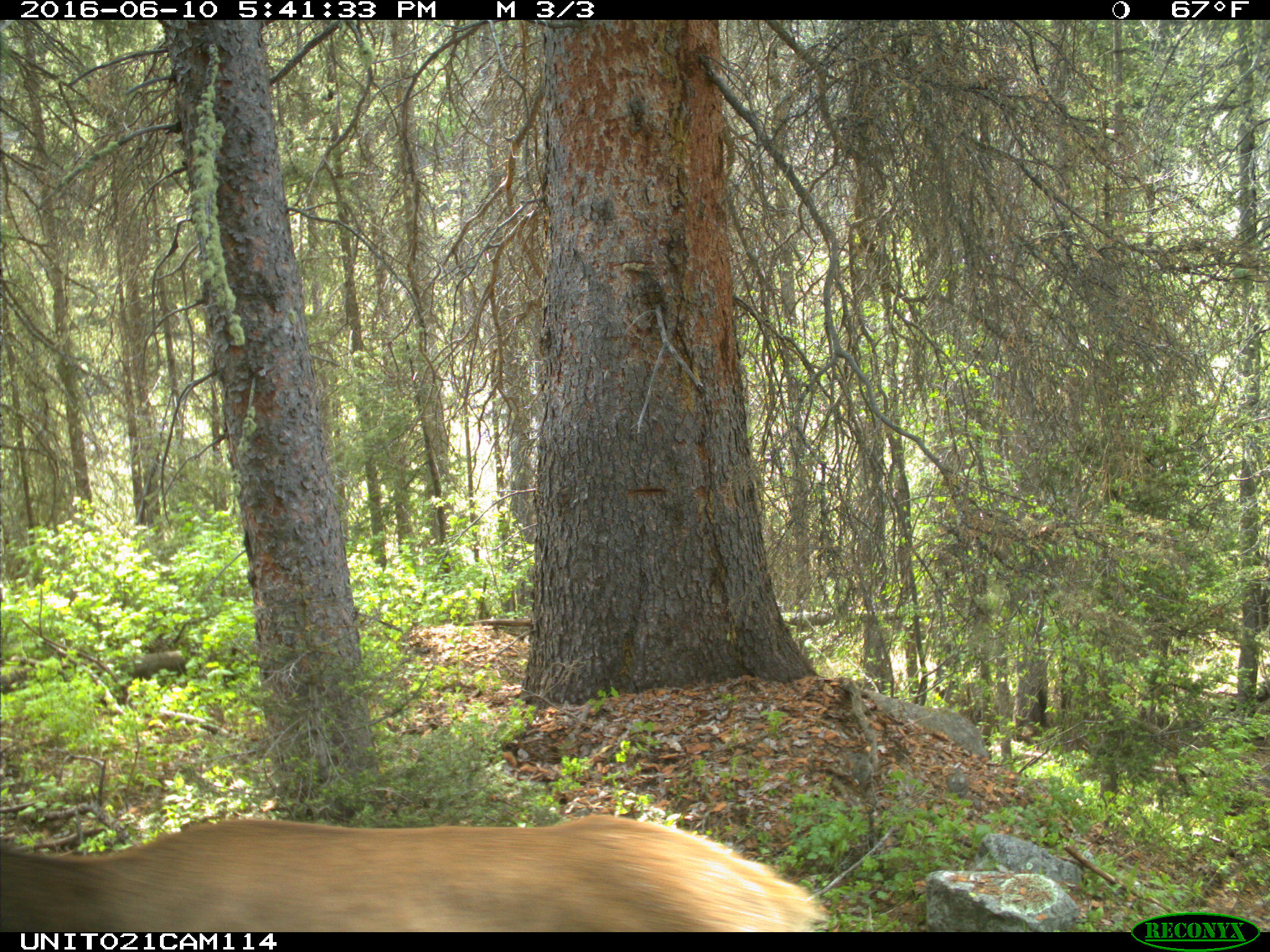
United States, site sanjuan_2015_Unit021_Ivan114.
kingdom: Animalia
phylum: Chordata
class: Mammalia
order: Artiodactyla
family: Cervidae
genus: Cervus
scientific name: Cervus elaphus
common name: red deer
Cervus elaphus (red deer).